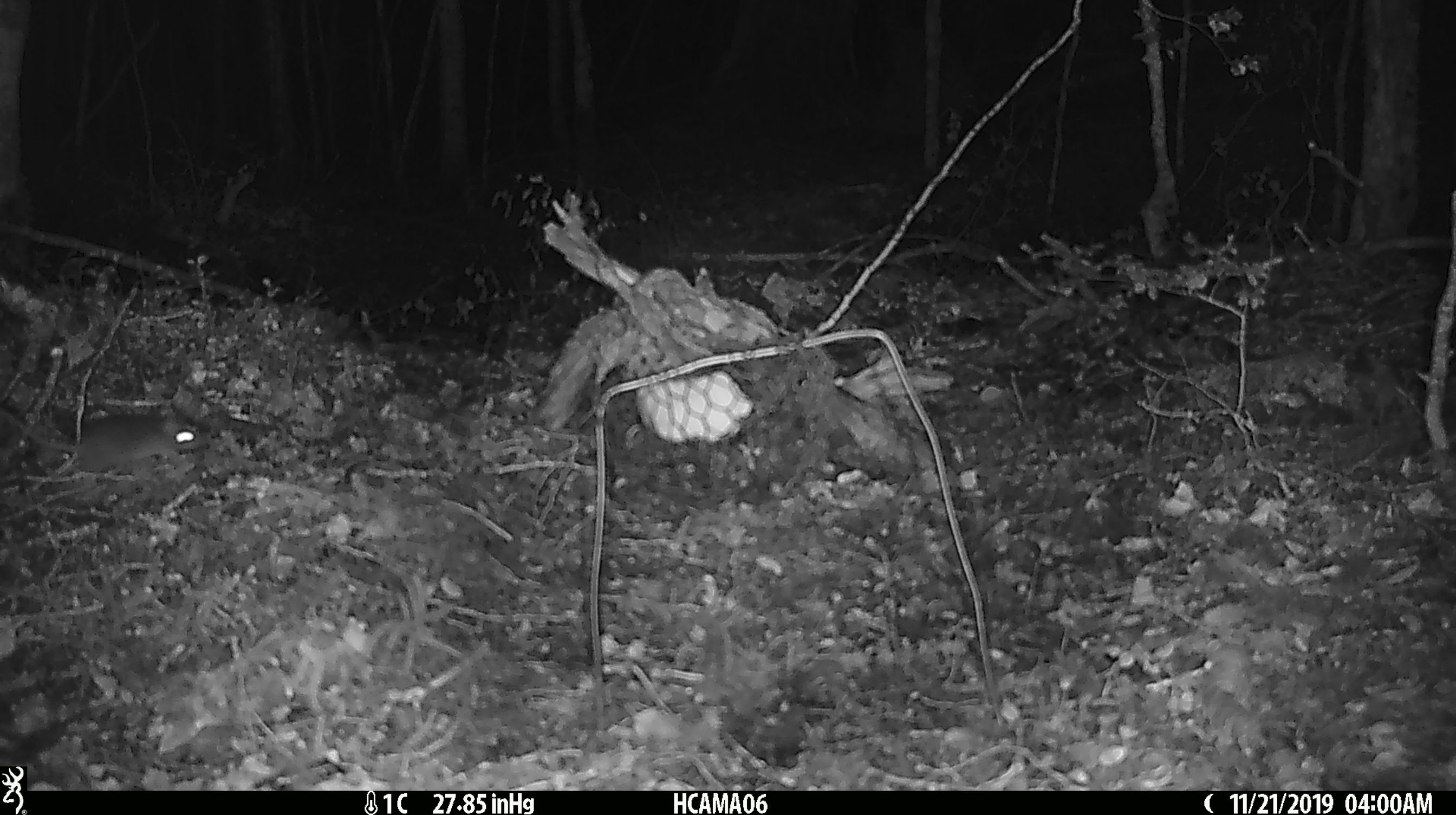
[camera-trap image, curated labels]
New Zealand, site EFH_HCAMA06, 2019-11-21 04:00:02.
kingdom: Animalia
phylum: Chordata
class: Mammalia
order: Rodentia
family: Muridae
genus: Mus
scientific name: Mus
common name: mouse